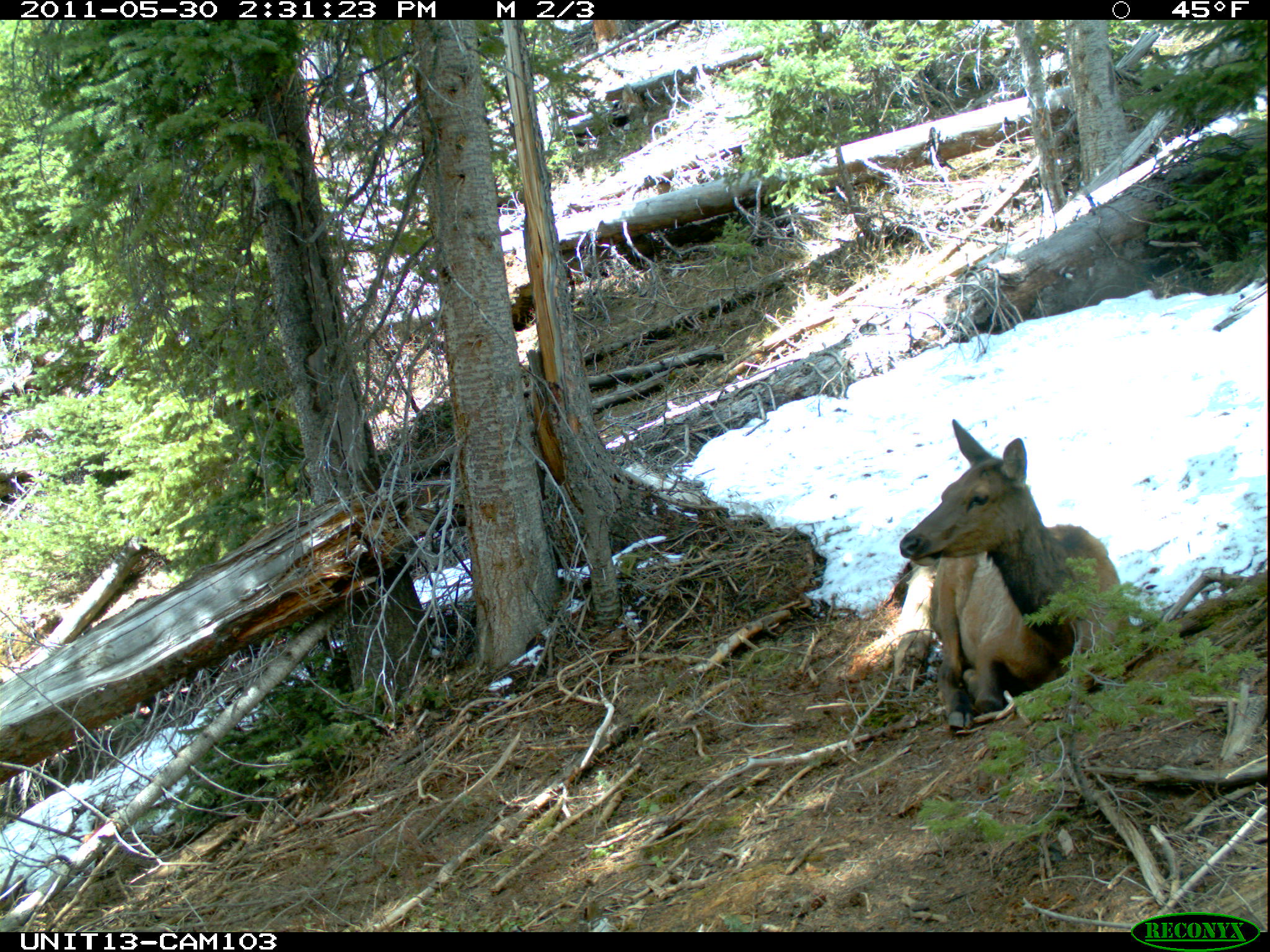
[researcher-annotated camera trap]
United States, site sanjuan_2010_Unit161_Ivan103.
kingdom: Animalia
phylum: Chordata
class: Mammalia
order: Artiodactyla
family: Cervidae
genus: Cervus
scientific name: Cervus elaphus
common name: red deer